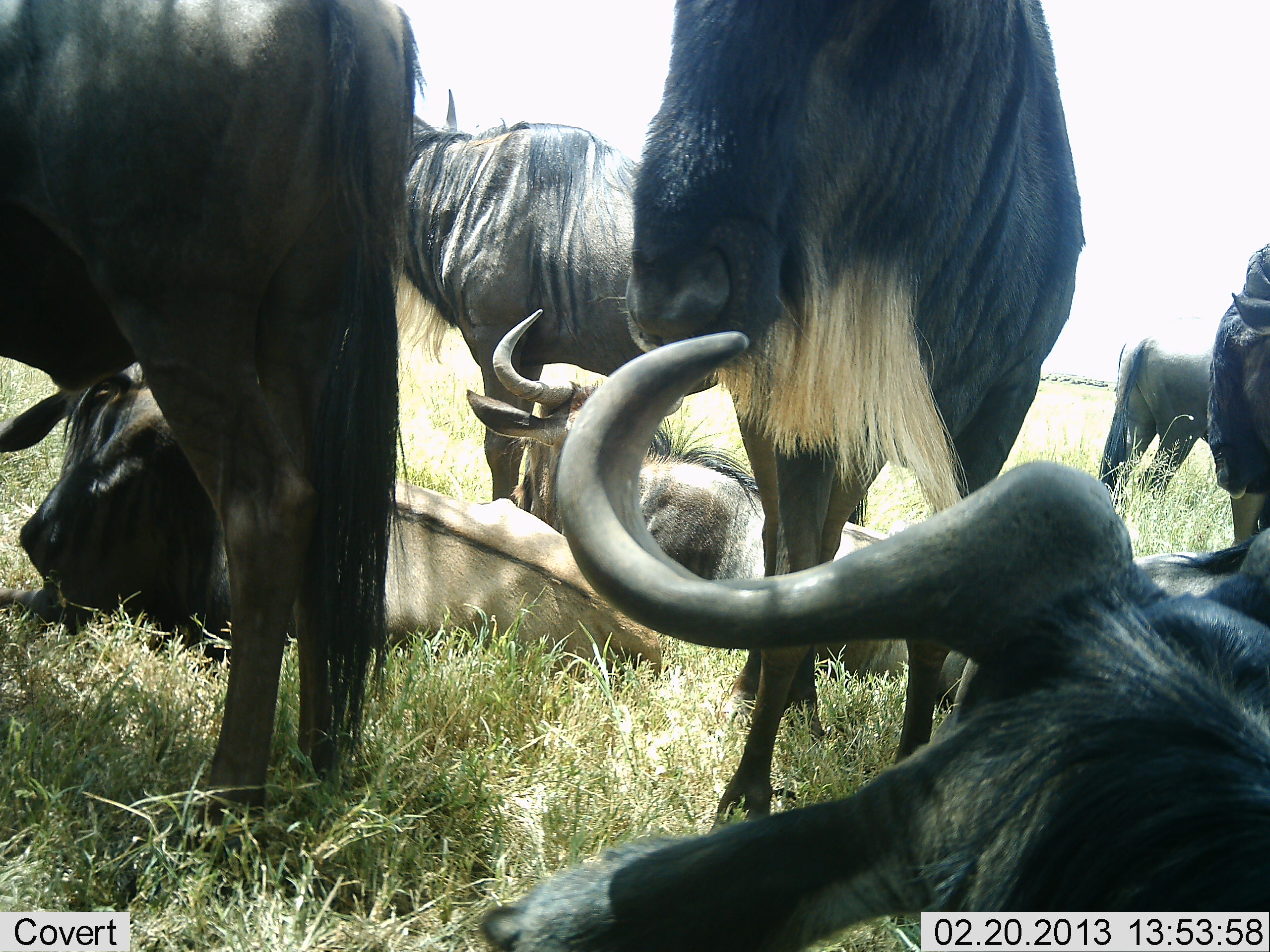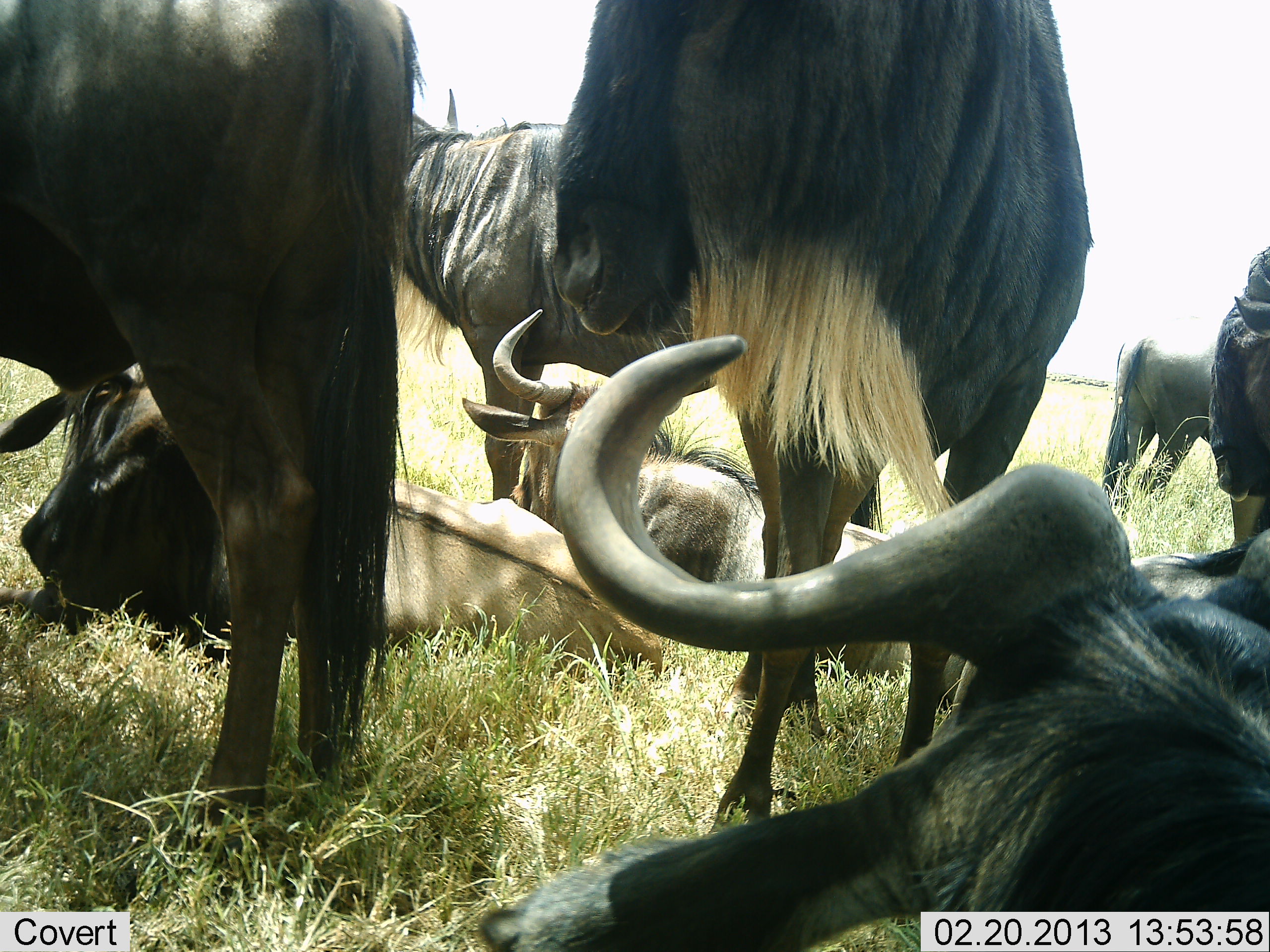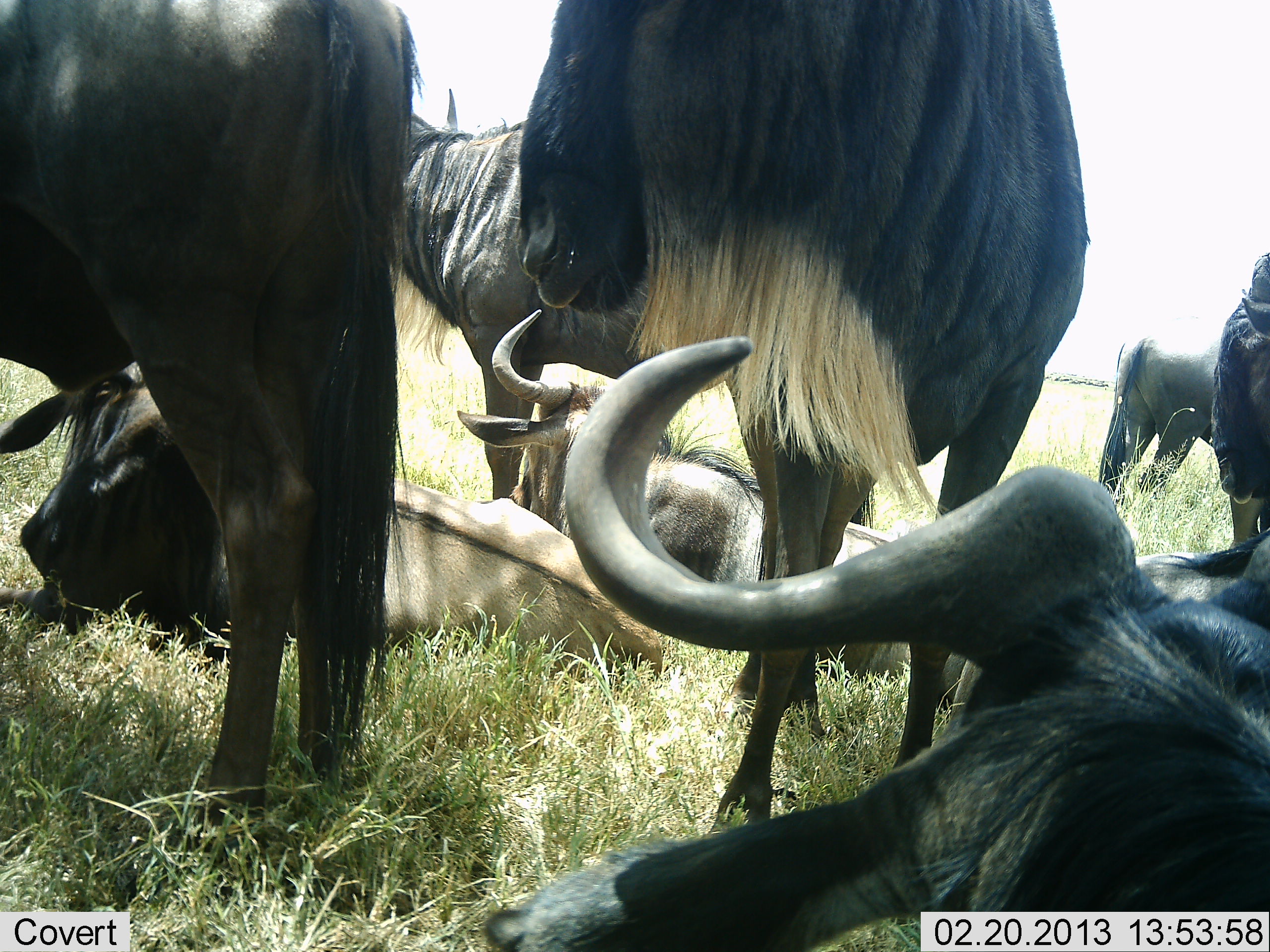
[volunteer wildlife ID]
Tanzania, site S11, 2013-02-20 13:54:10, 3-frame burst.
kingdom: Animalia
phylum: Chordata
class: Mammalia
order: Artiodactyla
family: Bovidae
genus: Connochaetes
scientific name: Connochaetes taurinus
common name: blue wildebeest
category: wildebeest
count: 8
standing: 74%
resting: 100%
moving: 0%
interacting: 0%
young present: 0%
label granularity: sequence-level